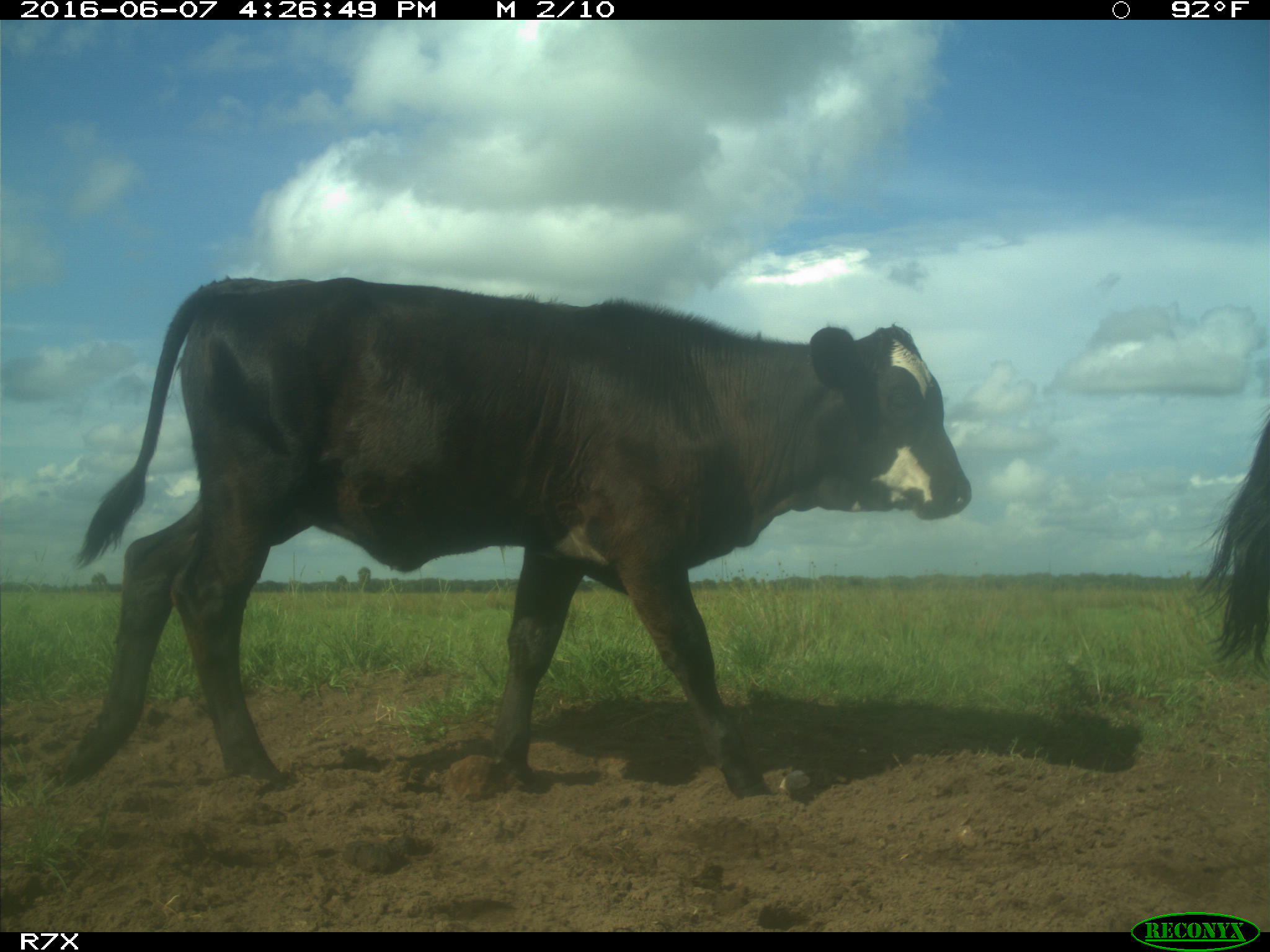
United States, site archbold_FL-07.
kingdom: Animalia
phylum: Chordata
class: Mammalia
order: Artiodactyla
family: Bovidae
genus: Bos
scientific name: Bos taurus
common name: domestic cow